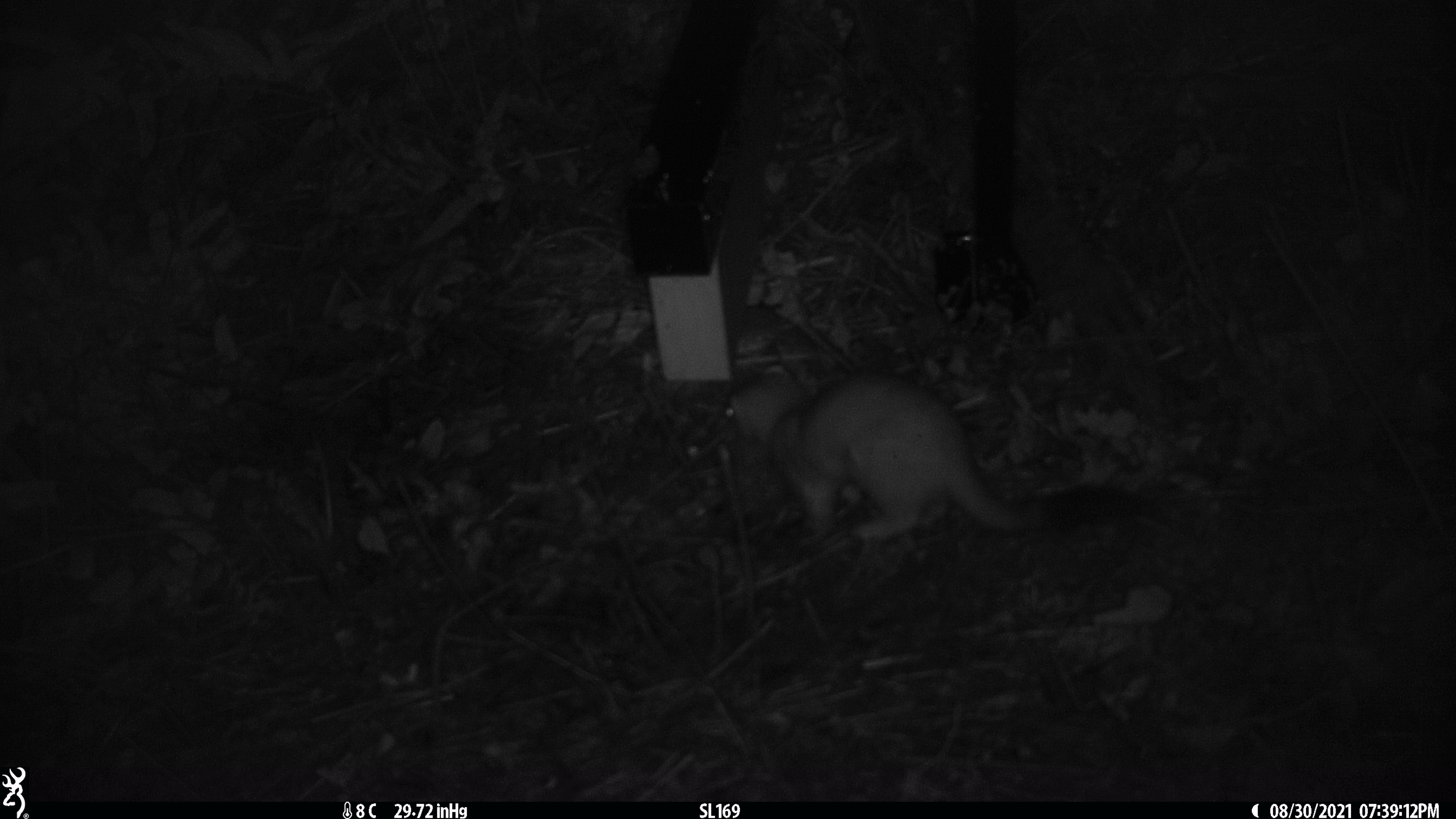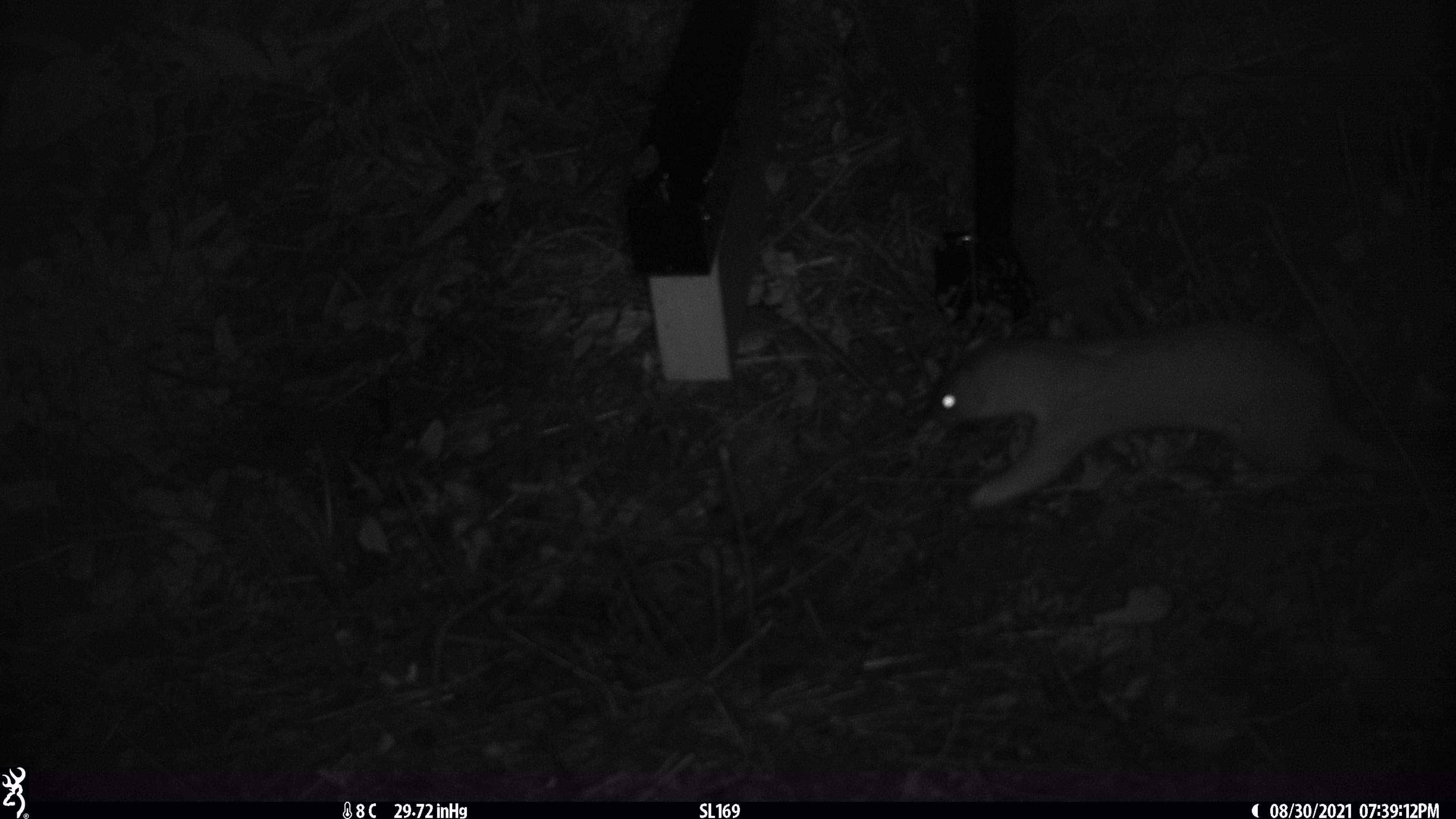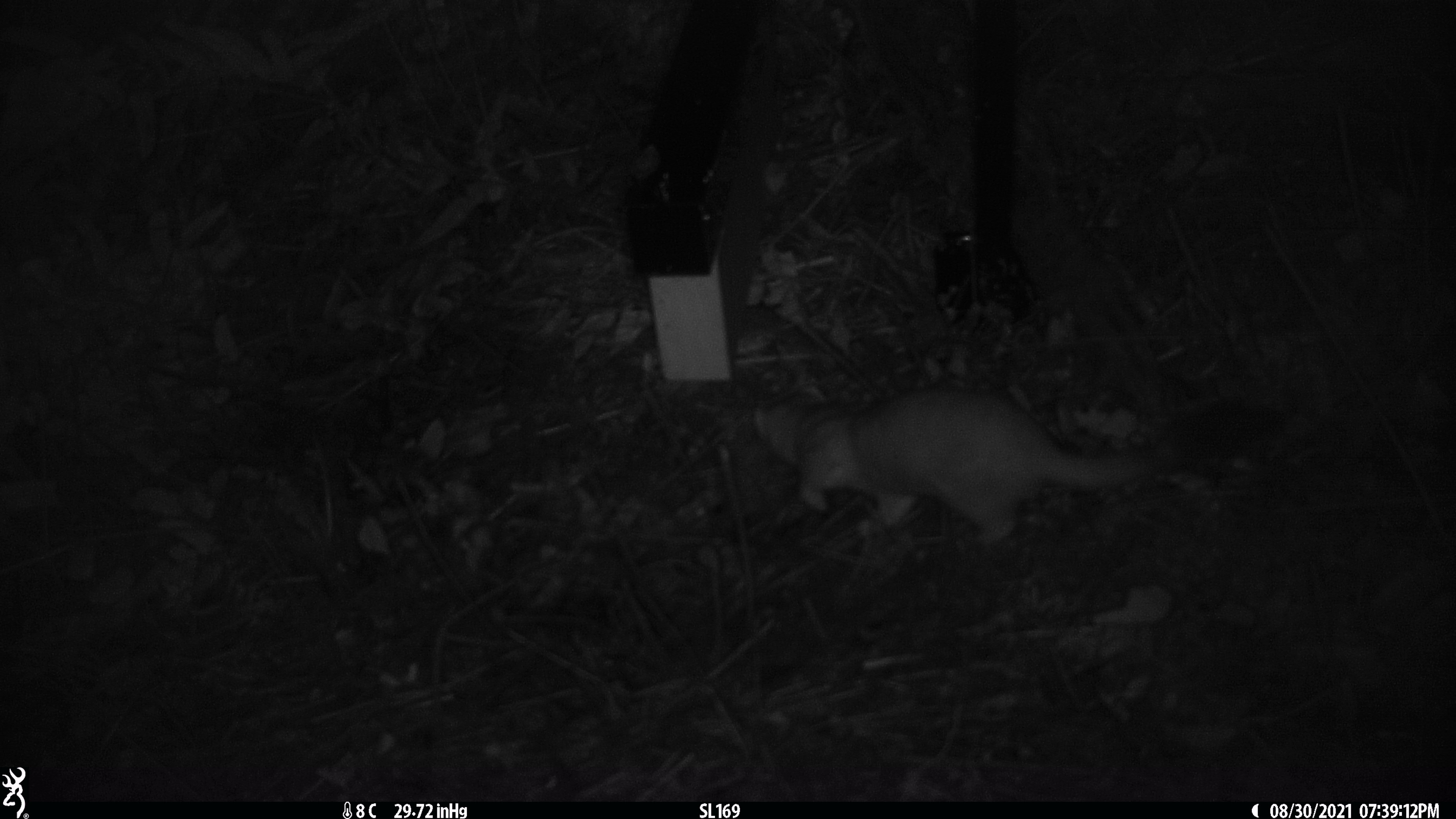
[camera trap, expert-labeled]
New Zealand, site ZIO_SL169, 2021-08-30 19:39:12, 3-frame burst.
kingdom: Animalia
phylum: Chordata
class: Mammalia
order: Carnivora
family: Mustelidae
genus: Mustela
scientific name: Mustela erminea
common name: stoat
Stoat (Mustela erminea).